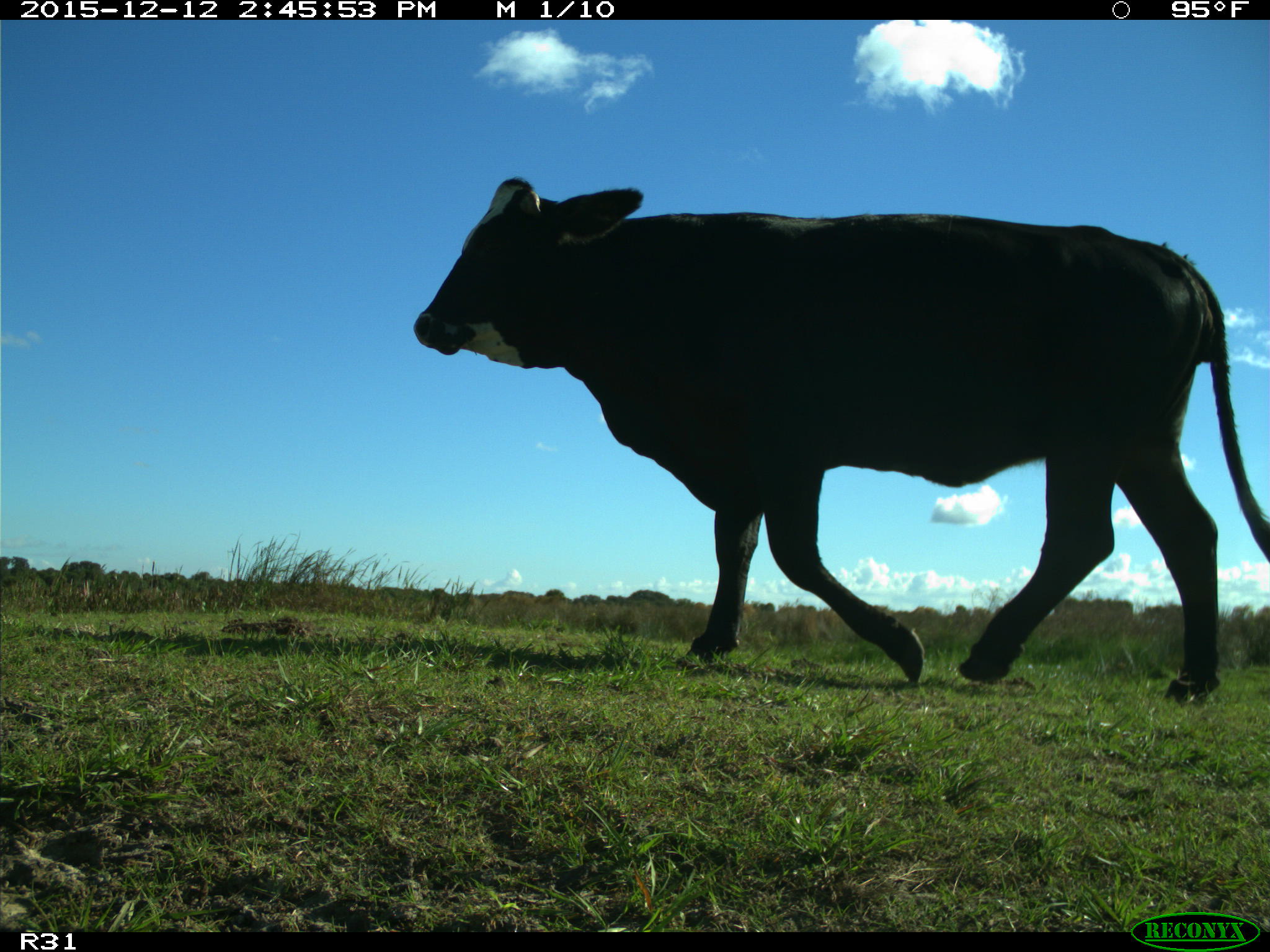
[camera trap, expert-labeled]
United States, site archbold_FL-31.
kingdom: Animalia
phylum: Chordata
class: Mammalia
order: Artiodactyla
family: Bovidae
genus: Bos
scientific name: Bos taurus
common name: domestic cow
Bos taurus (domestic cow).